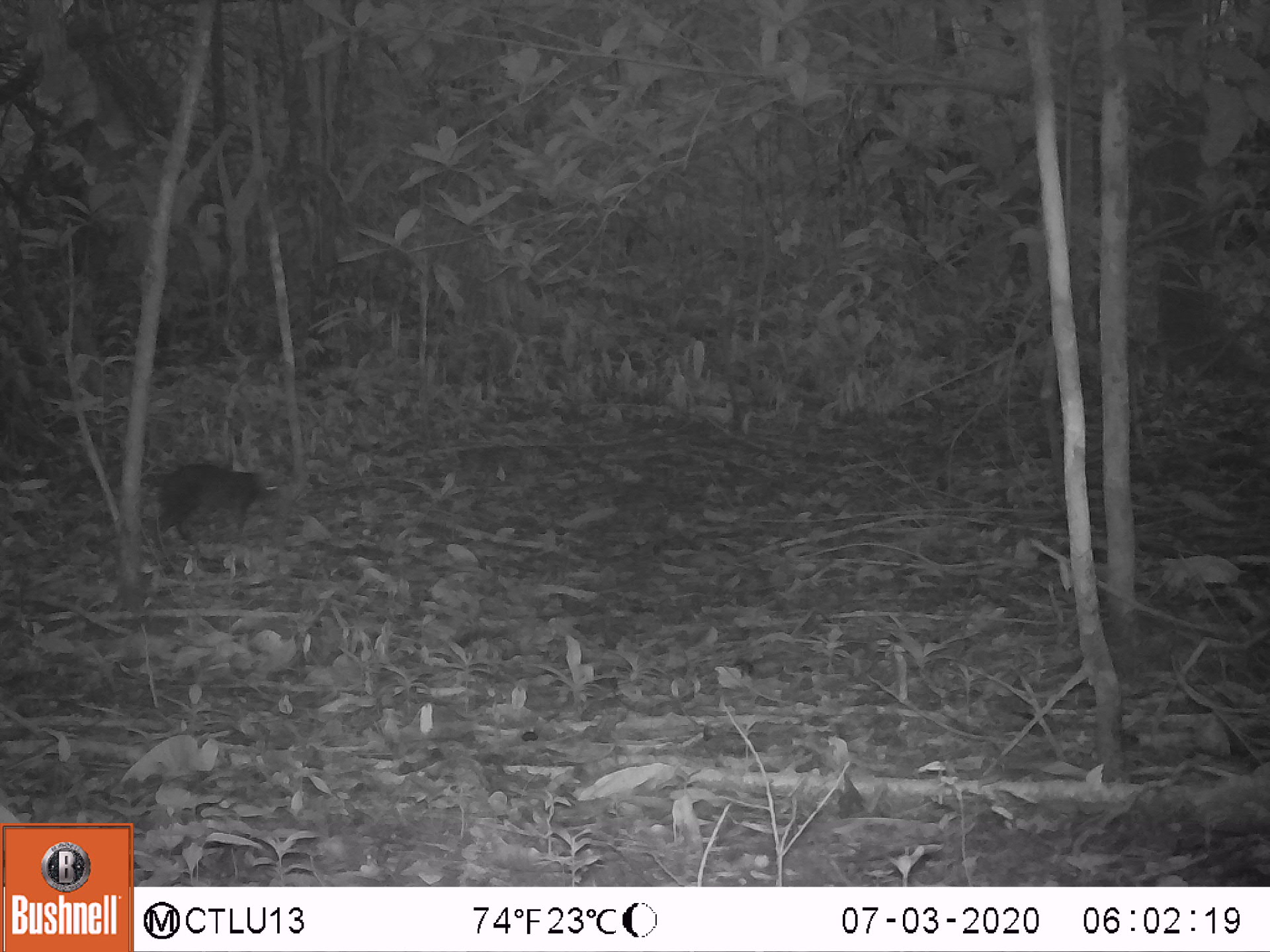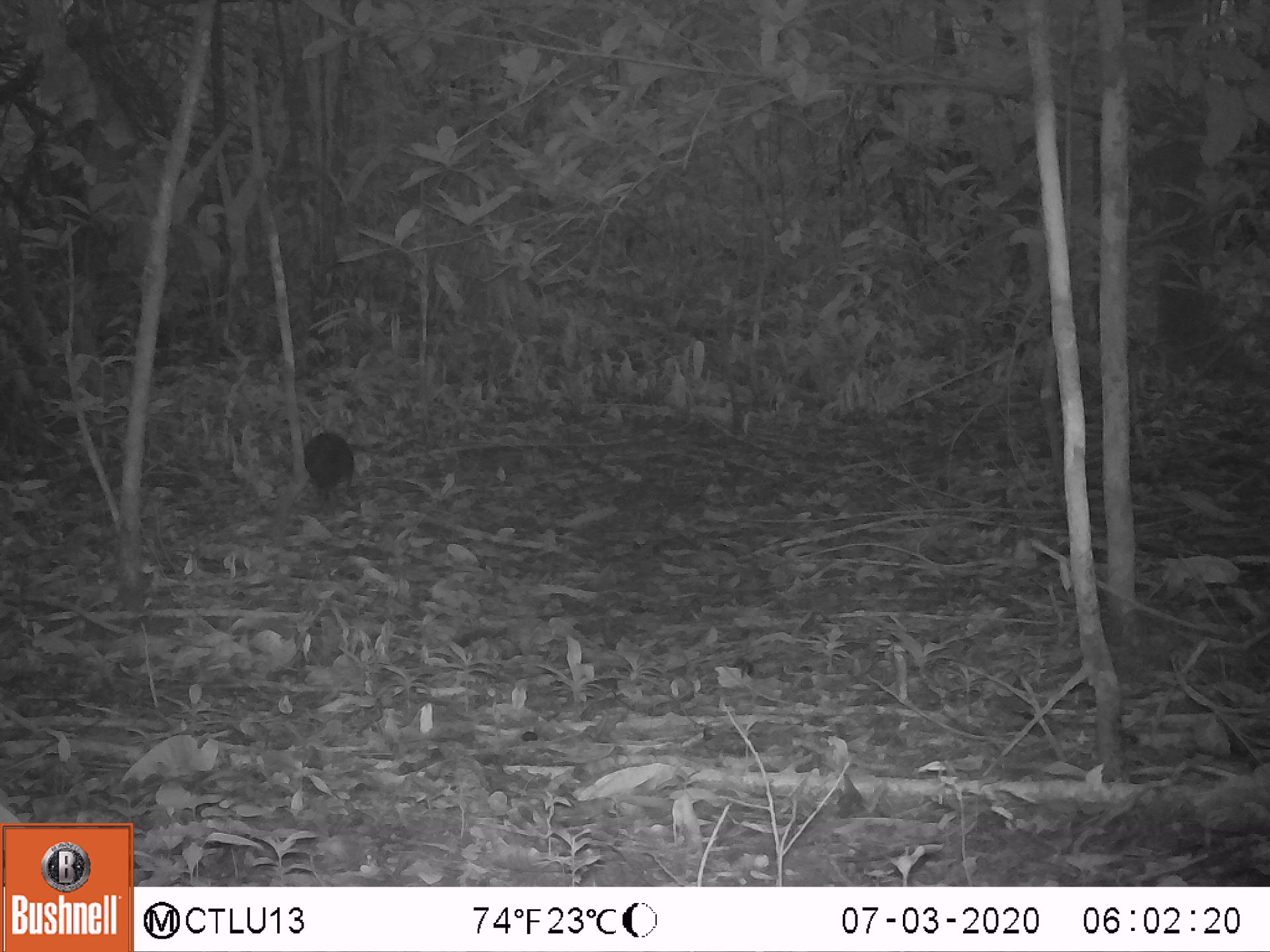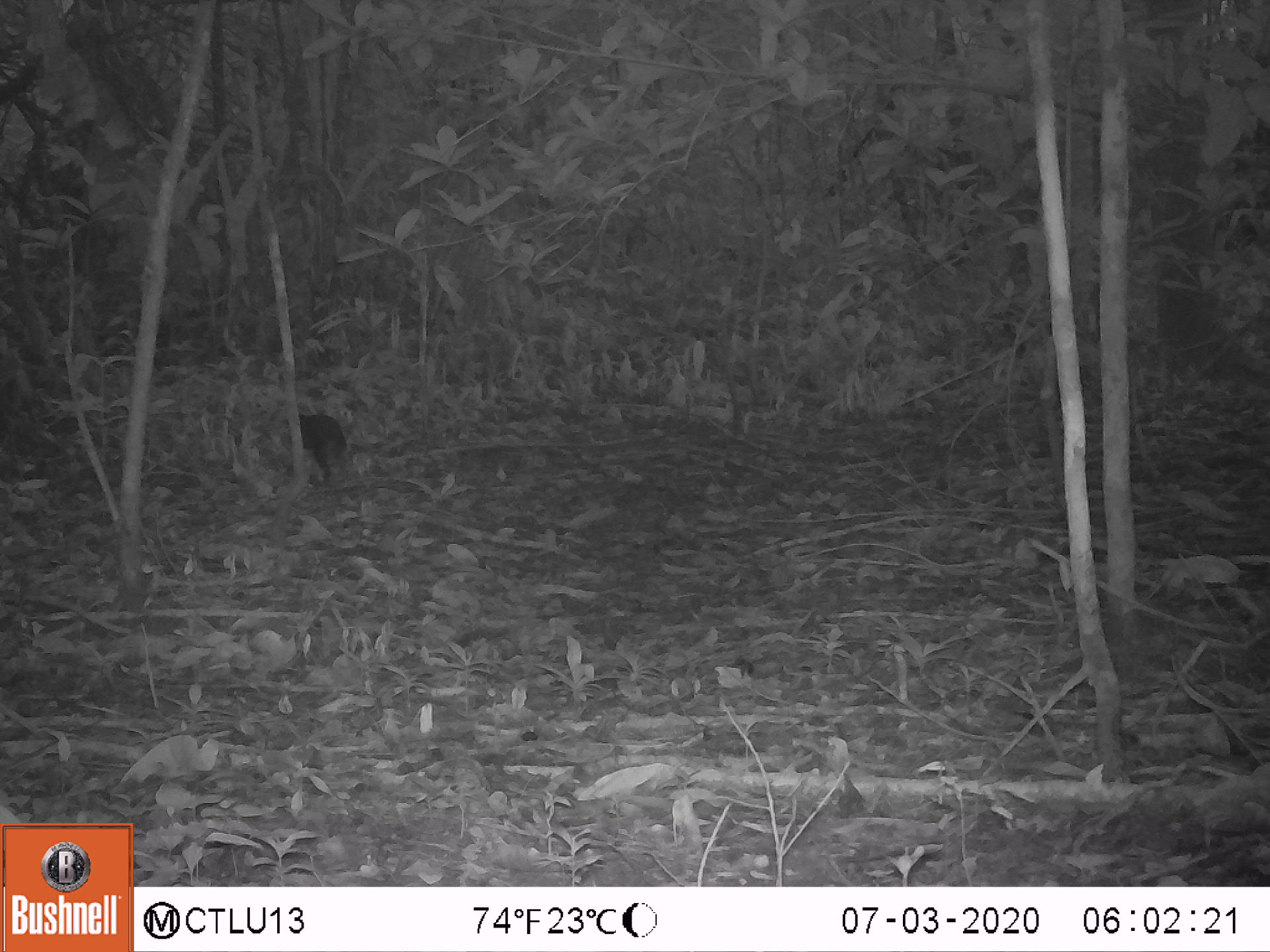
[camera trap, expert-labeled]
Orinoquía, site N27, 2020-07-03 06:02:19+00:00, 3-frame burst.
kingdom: Animalia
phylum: Chordata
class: Mammalia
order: Rodentia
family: Dasyproctidae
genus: Dasyprocta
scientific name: Dasyprocta fuliginosa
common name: black agouti